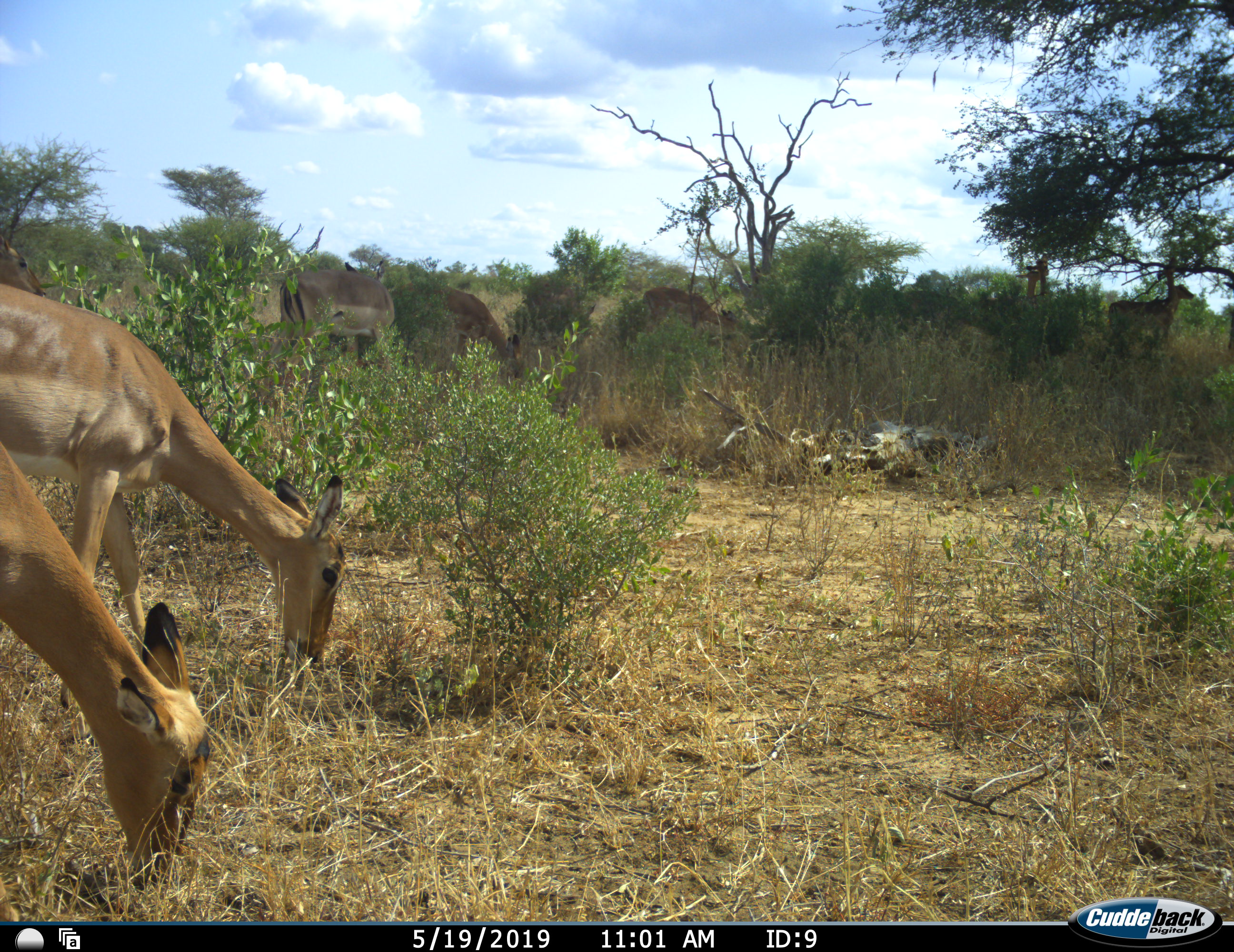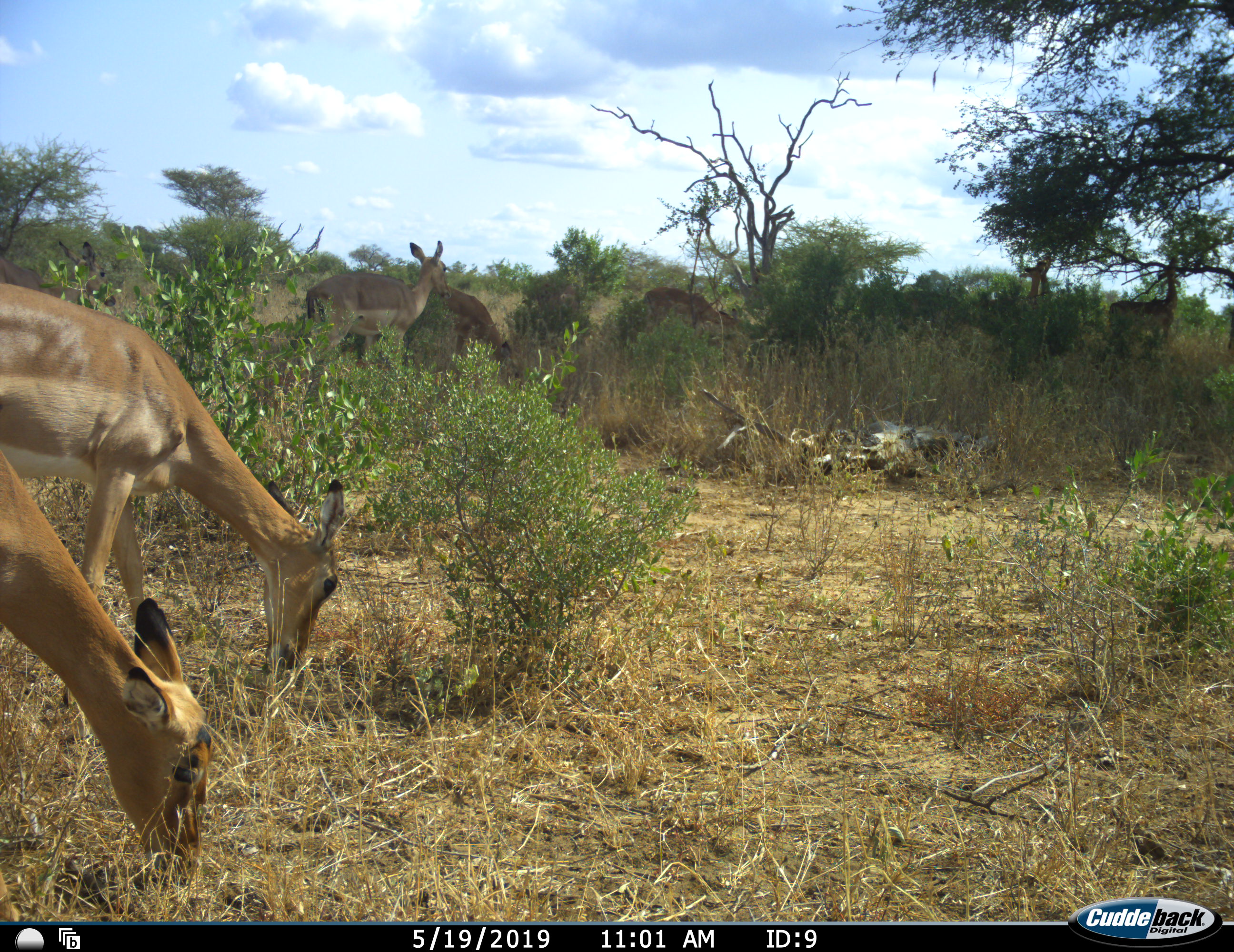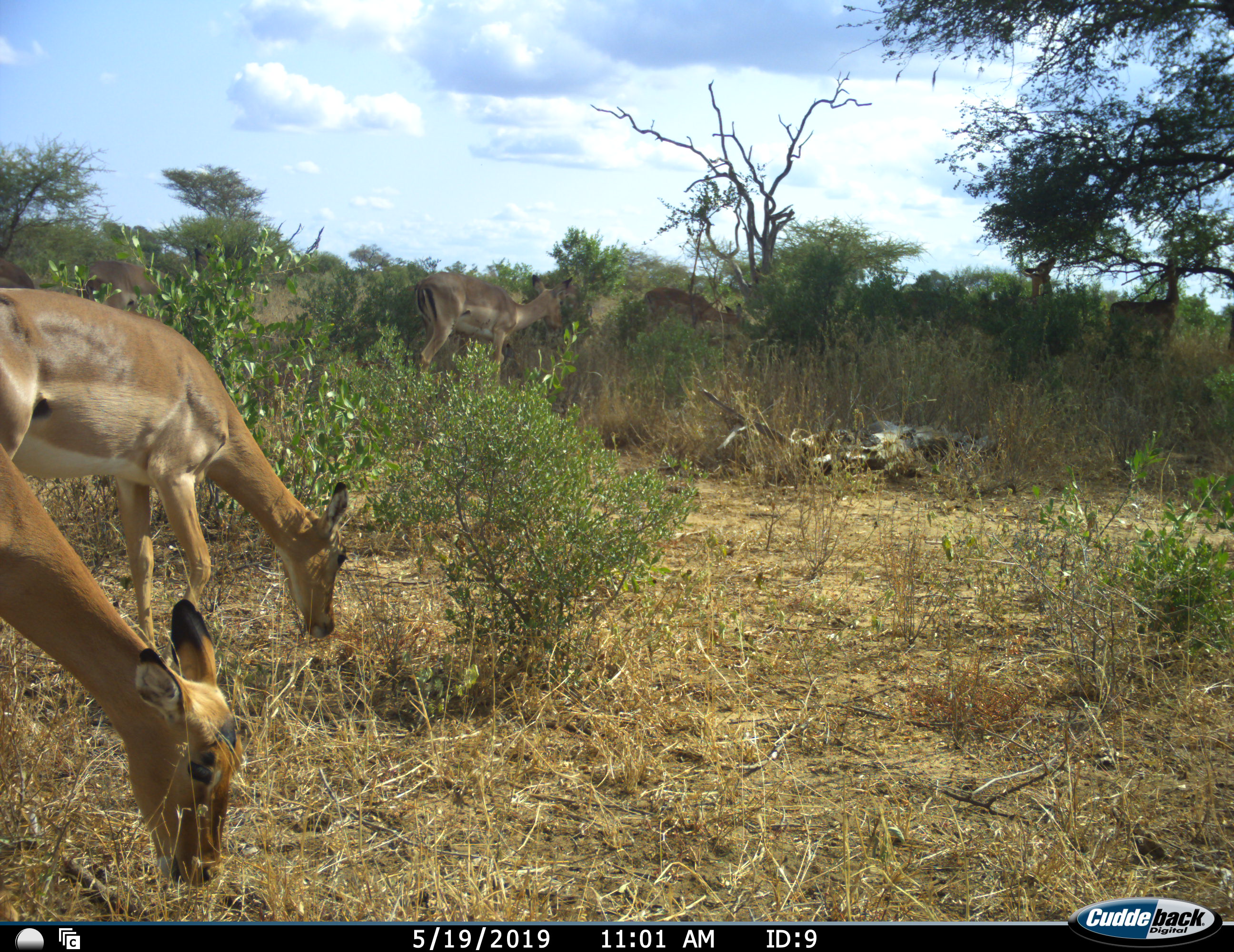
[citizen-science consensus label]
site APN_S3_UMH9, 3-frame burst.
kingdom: Animalia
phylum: Chordata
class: Mammalia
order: Artiodactyla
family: Bovidae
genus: Aepyceros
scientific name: Aepyceros melampus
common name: impala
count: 9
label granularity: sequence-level